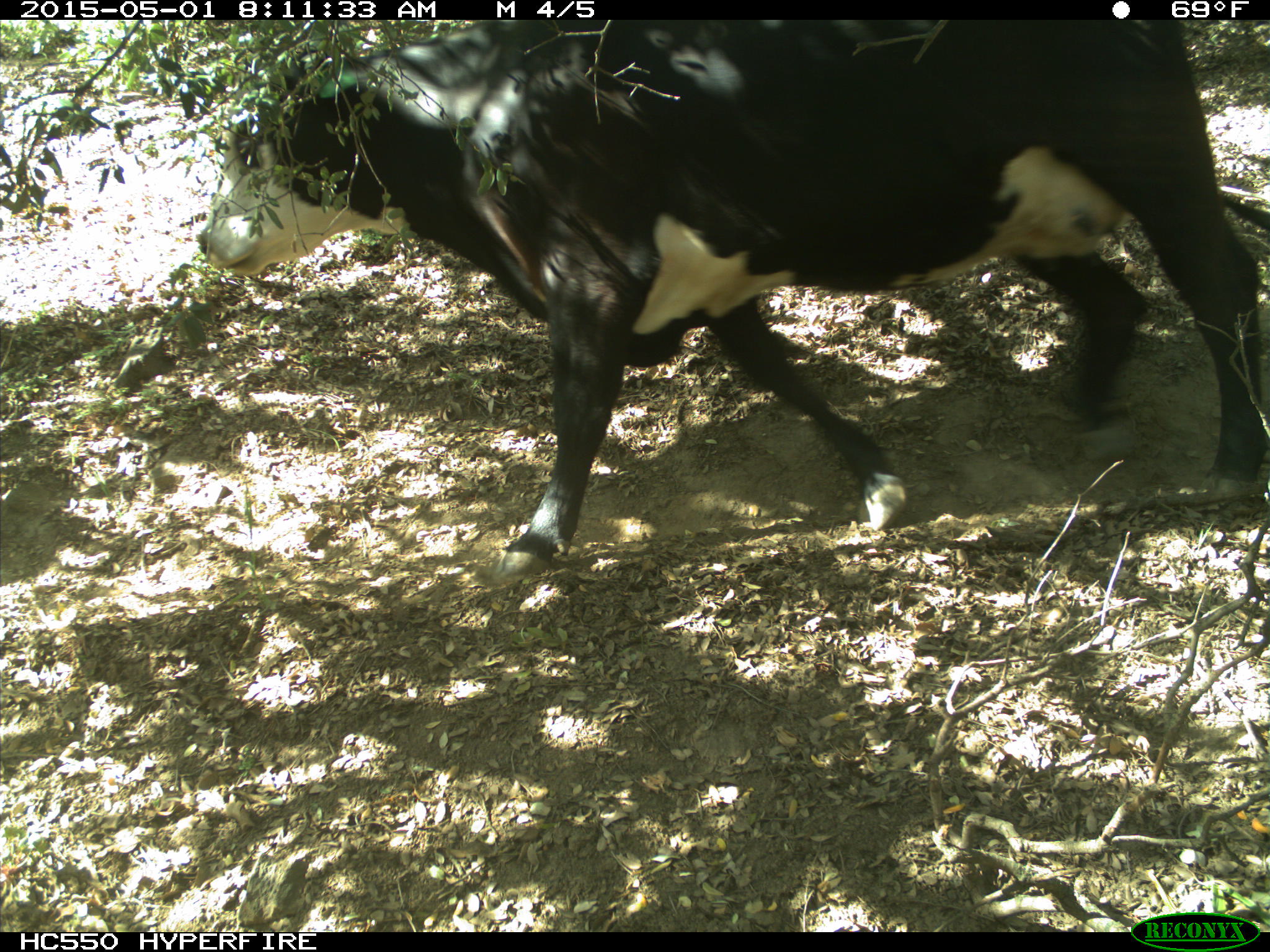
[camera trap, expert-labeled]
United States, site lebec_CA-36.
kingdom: Animalia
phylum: Chordata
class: Mammalia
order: Artiodactyla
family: Bovidae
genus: Bos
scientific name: Bos taurus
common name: domestic cow